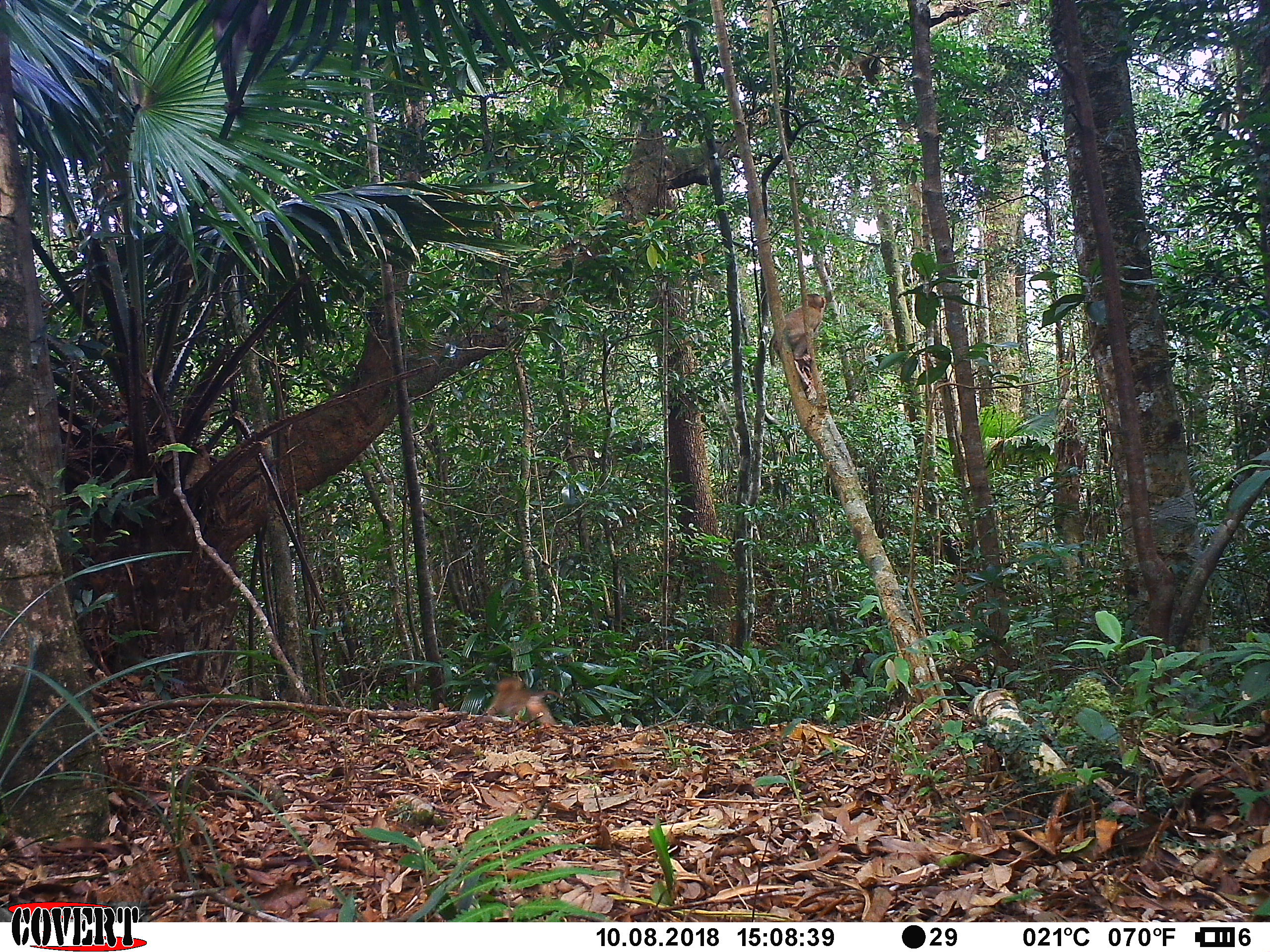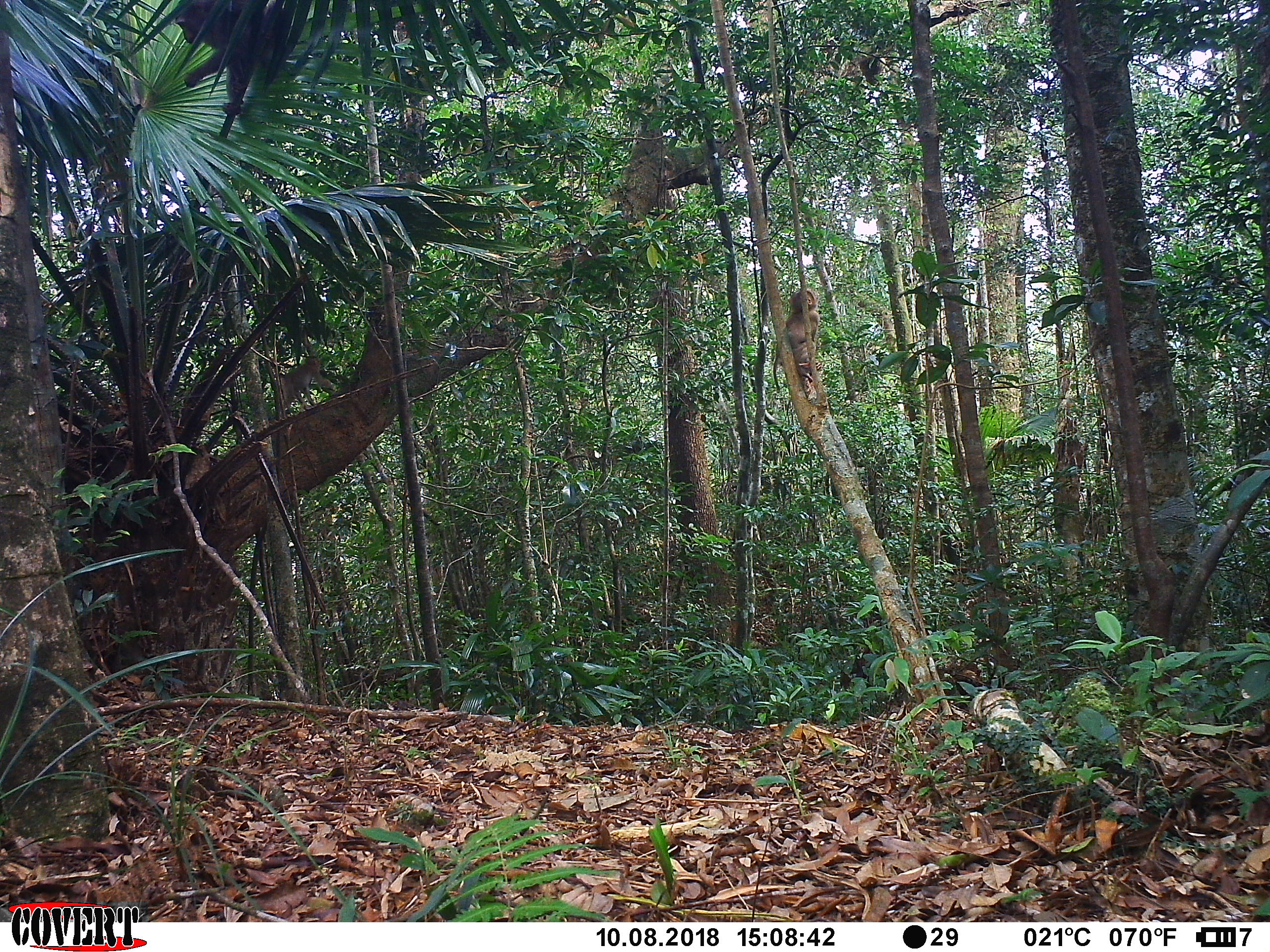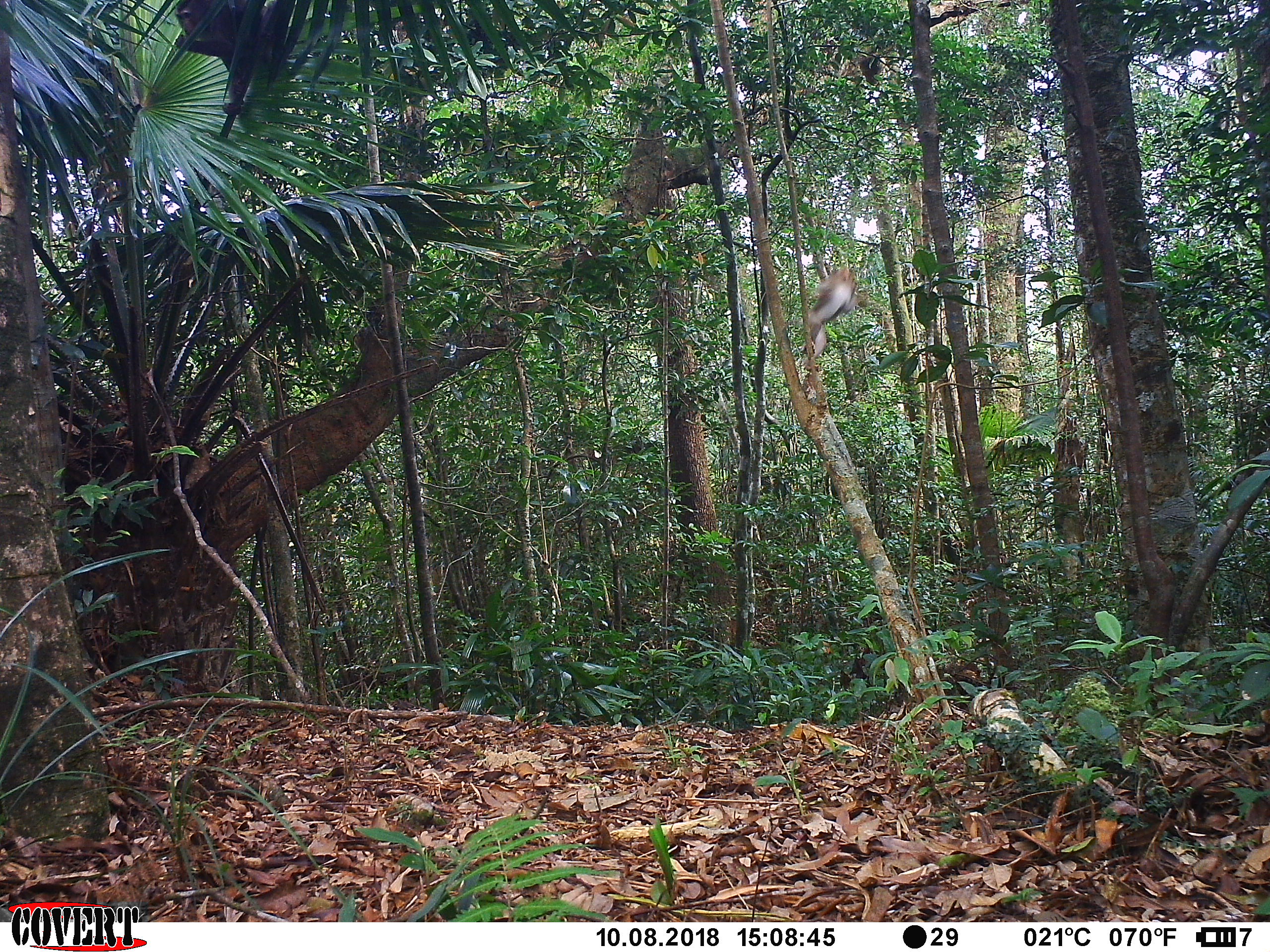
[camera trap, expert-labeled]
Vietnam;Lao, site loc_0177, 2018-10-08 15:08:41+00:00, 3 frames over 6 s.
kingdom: Animalia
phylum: Chordata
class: Mammalia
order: Primates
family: Cercopithecidae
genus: Macaca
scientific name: Macaca nemestrina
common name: pig-tailed macaque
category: pig tailed macaque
Pig tailed macaque (pig-tailed macaque) (Macaca nemestrina). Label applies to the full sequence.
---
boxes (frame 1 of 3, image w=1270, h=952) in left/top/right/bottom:
pig tailed macaque: 484/675/567/726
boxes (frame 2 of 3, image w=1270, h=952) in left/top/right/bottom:
pig tailed macaque: 772/287/824/393; 277/356/336/420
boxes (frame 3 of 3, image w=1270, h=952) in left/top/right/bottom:
pig tailed macaque: 804/266/869/371